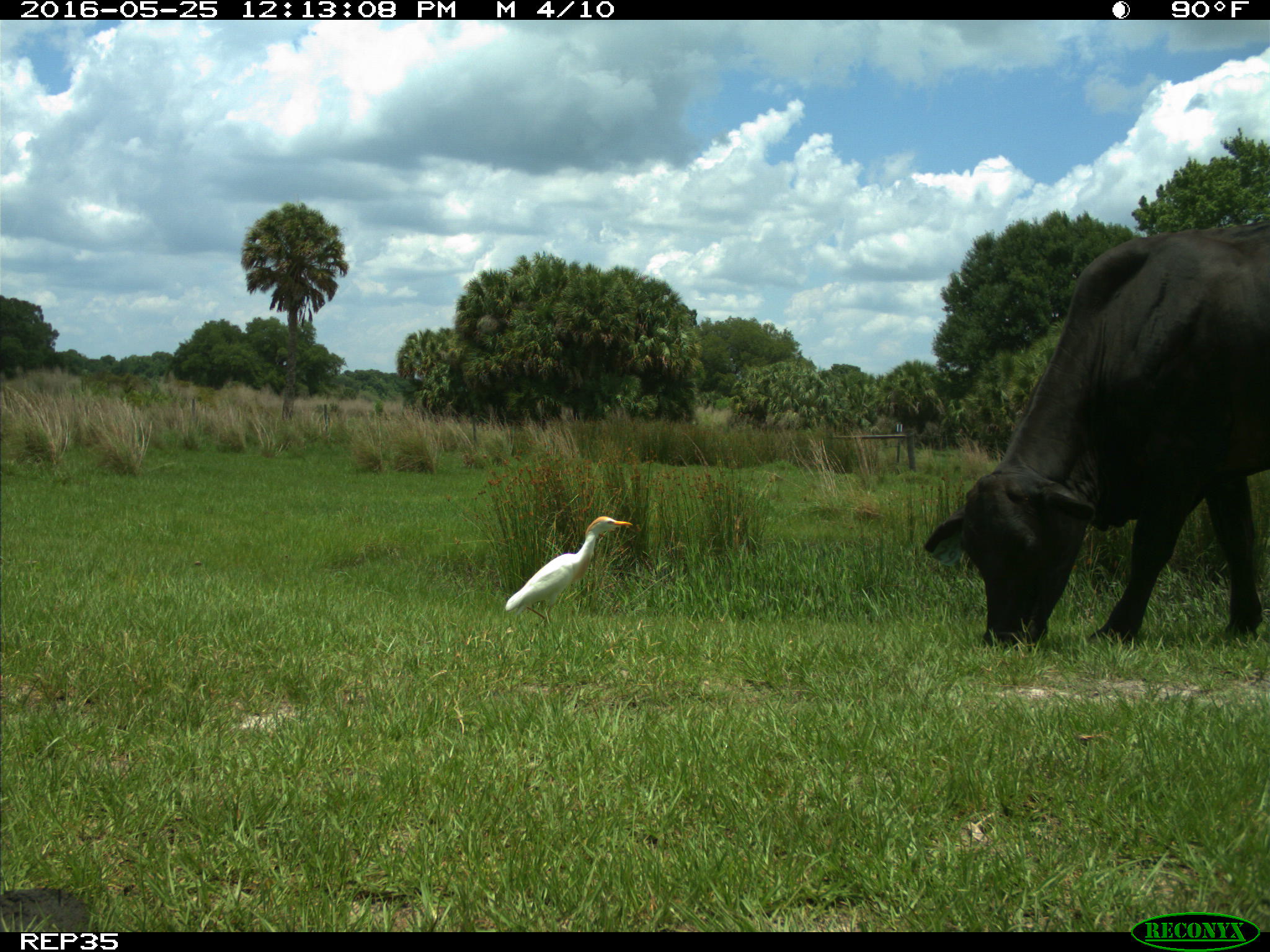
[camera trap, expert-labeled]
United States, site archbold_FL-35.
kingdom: Animalia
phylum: Chordata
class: Mammalia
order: Artiodactyla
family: Bovidae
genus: Bos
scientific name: Bos taurus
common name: domestic cow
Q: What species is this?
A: Bos taurus (domestic cow).